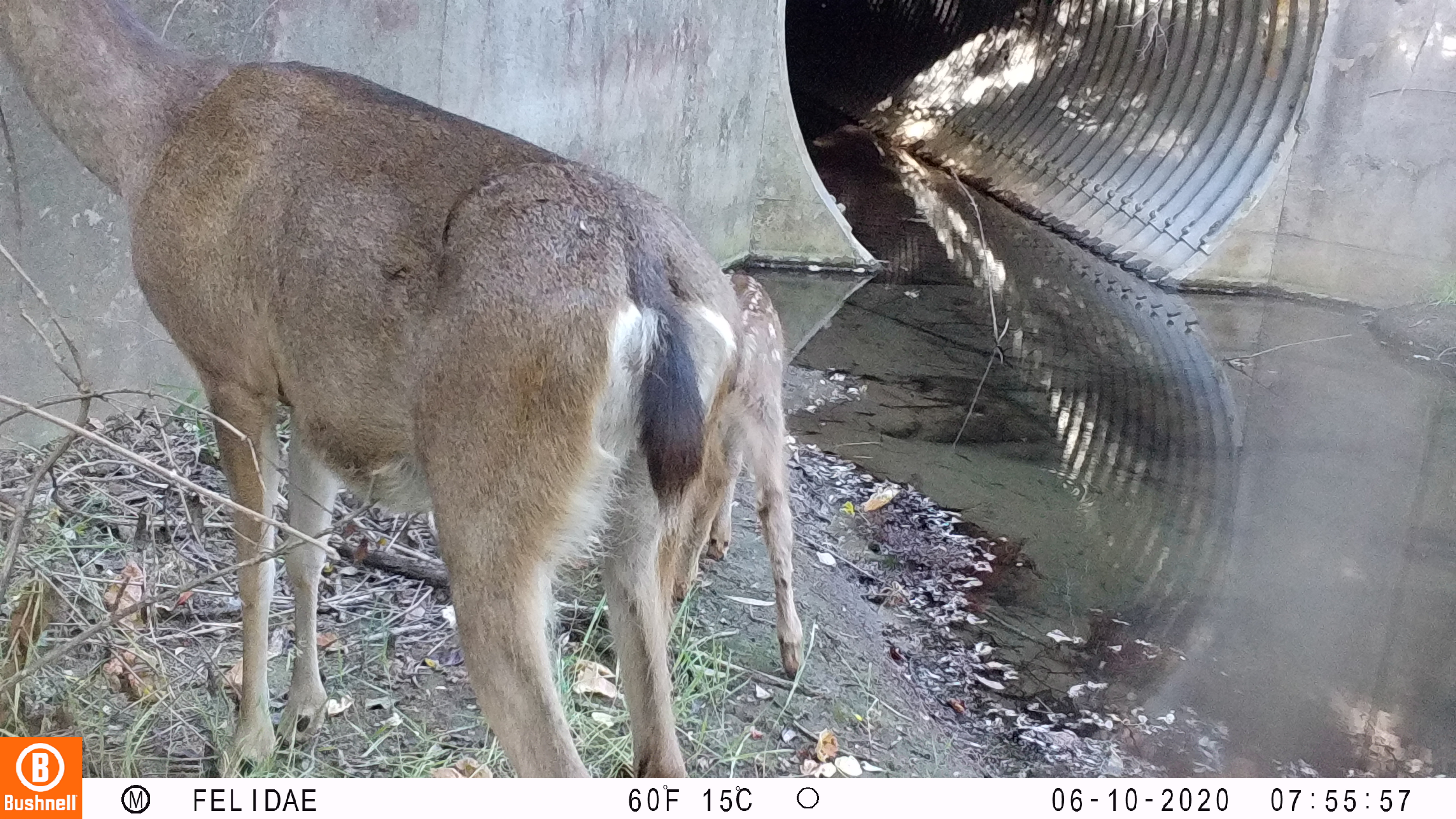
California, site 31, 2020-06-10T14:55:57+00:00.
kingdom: Animalia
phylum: Chordata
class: Mammalia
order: Artiodactyla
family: Cervidae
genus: Odocoileus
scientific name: Odocoileus hemionus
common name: mule deer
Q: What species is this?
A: Mule deer (Odocoileus hemionus).